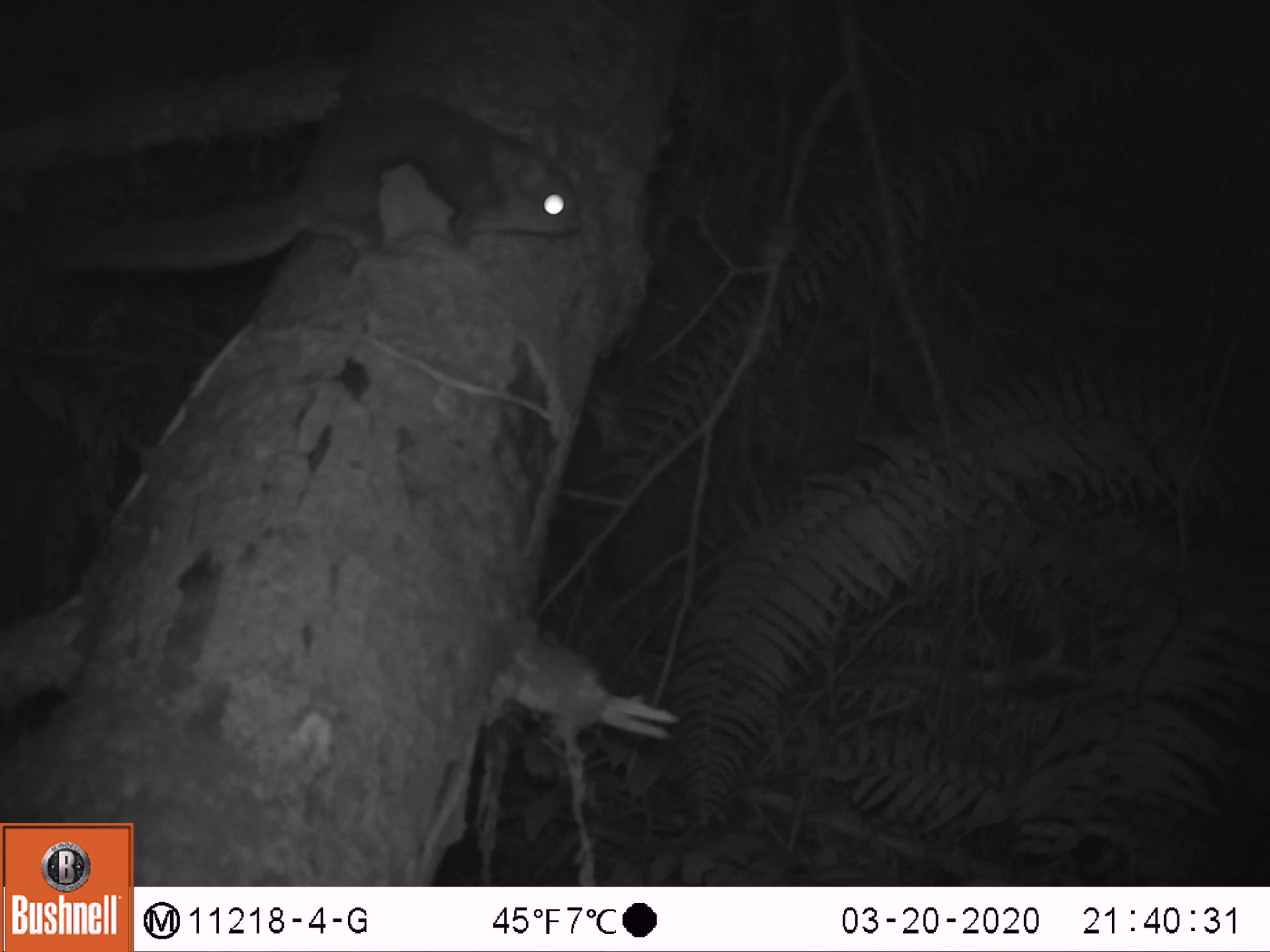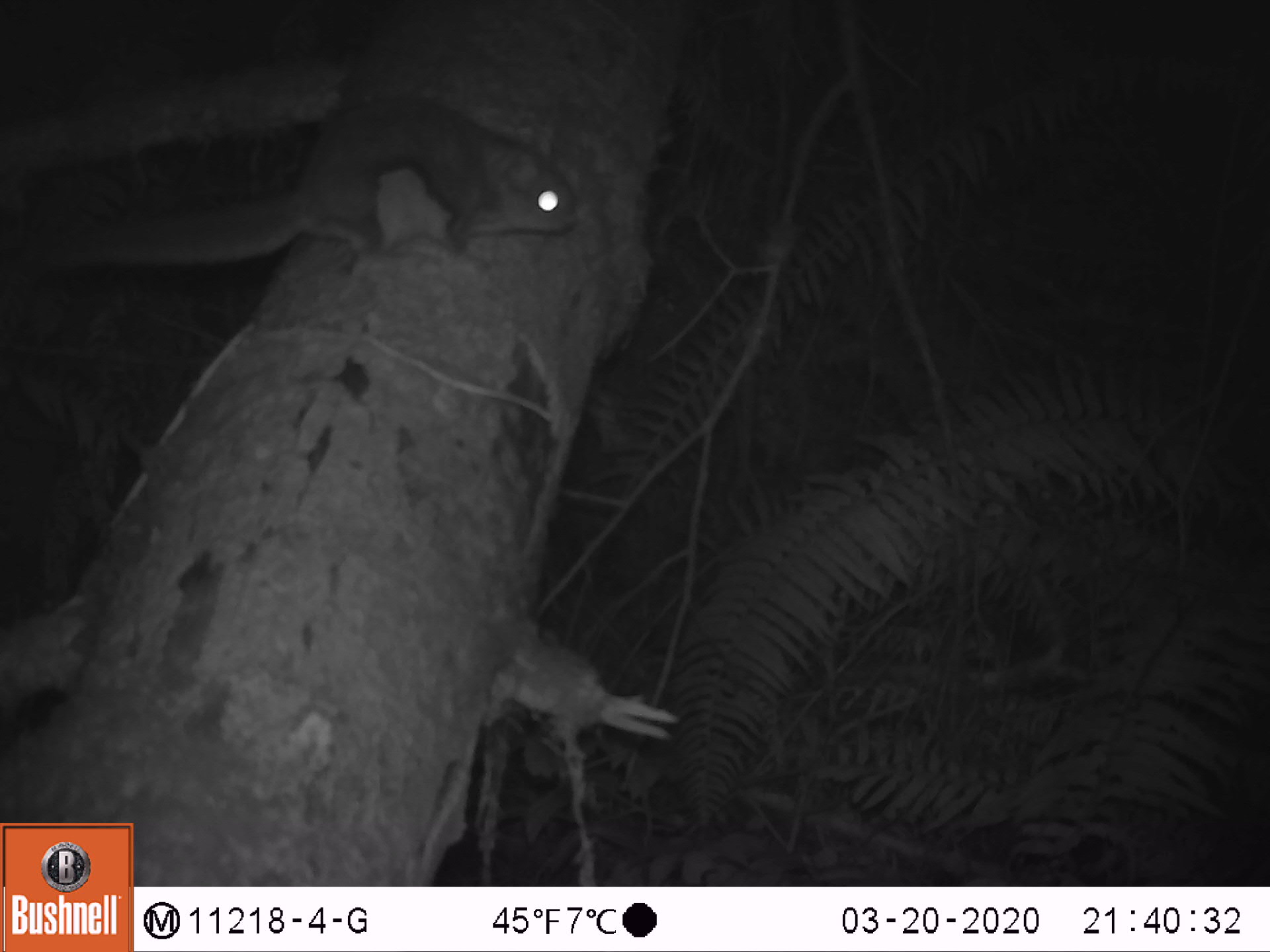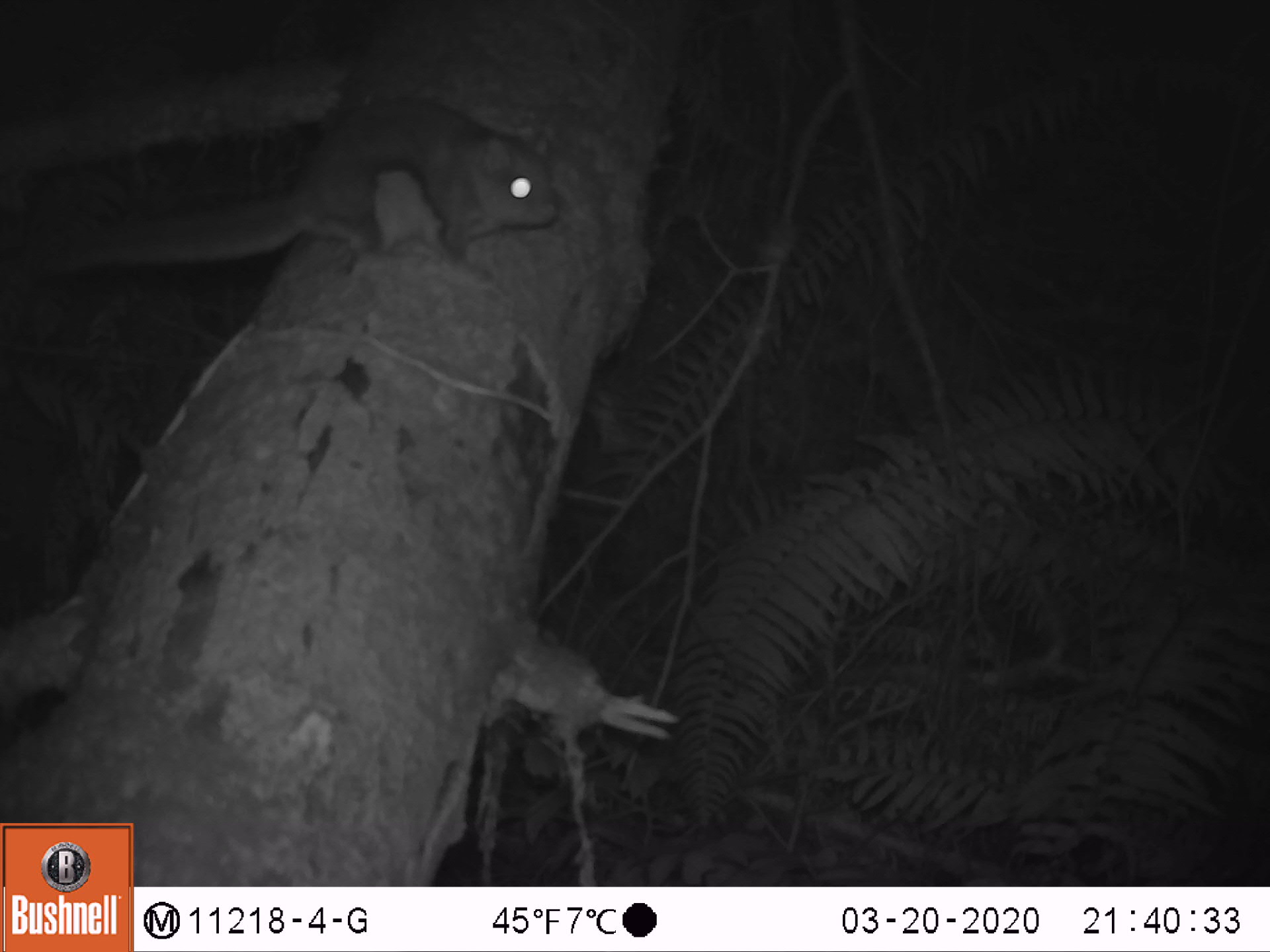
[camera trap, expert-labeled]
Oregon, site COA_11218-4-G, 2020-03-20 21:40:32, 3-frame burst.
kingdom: Animalia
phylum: Chordata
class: Mammalia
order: Rodentia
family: Sciuridae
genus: Glaucomys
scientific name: Glaucomys oregonensis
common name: humboldt's flying squirrel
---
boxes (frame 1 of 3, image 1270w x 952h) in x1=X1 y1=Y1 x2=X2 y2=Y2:
humboldt's flying squirrel: x1=36 y1=75 x2=607 y2=292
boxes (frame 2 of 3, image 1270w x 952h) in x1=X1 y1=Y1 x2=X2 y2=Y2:
humboldt's flying squirrel: x1=33 y1=81 x2=598 y2=294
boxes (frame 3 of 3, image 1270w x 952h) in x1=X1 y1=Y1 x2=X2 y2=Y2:
humboldt's flying squirrel: x1=29 y1=78 x2=570 y2=296